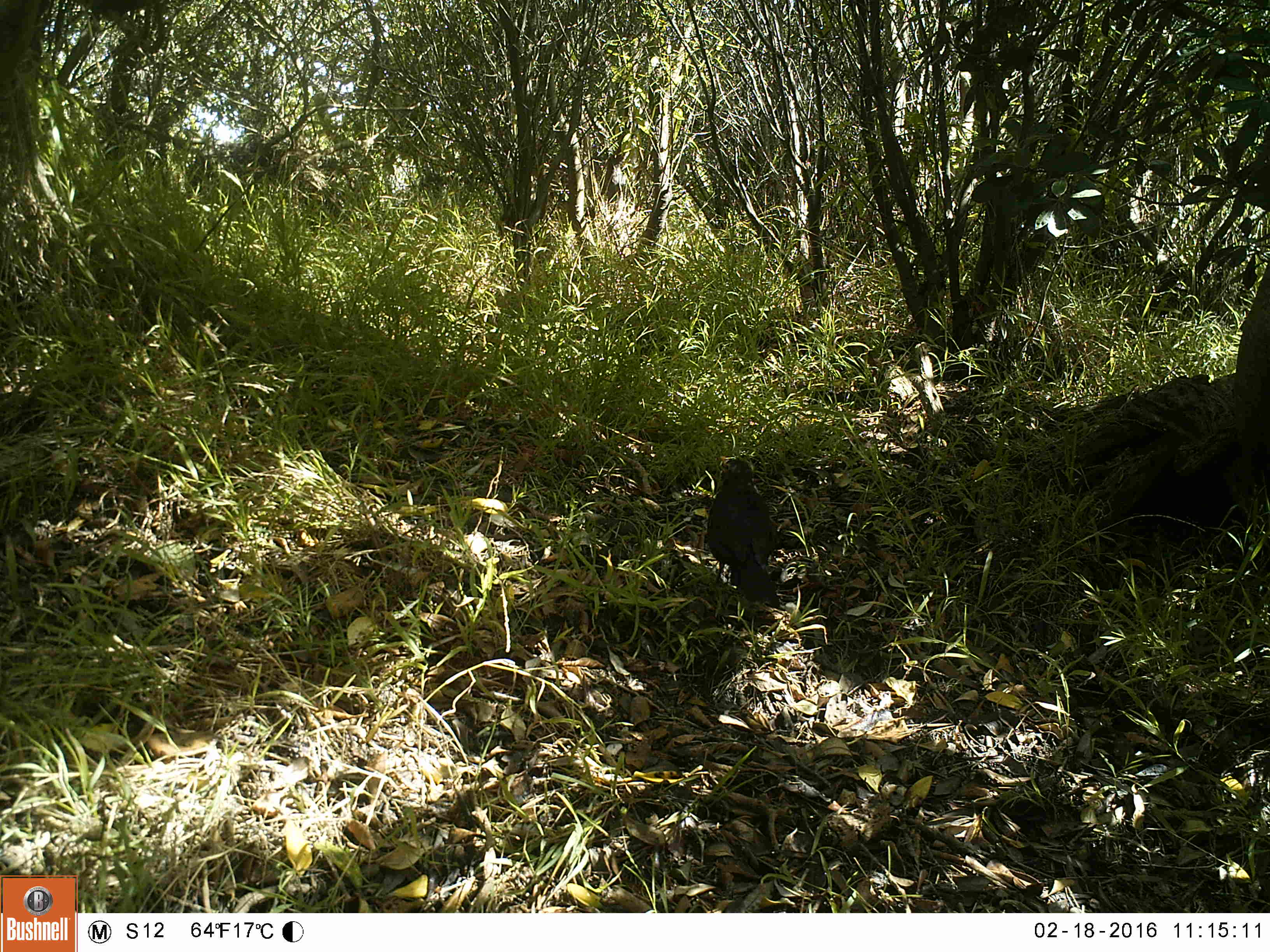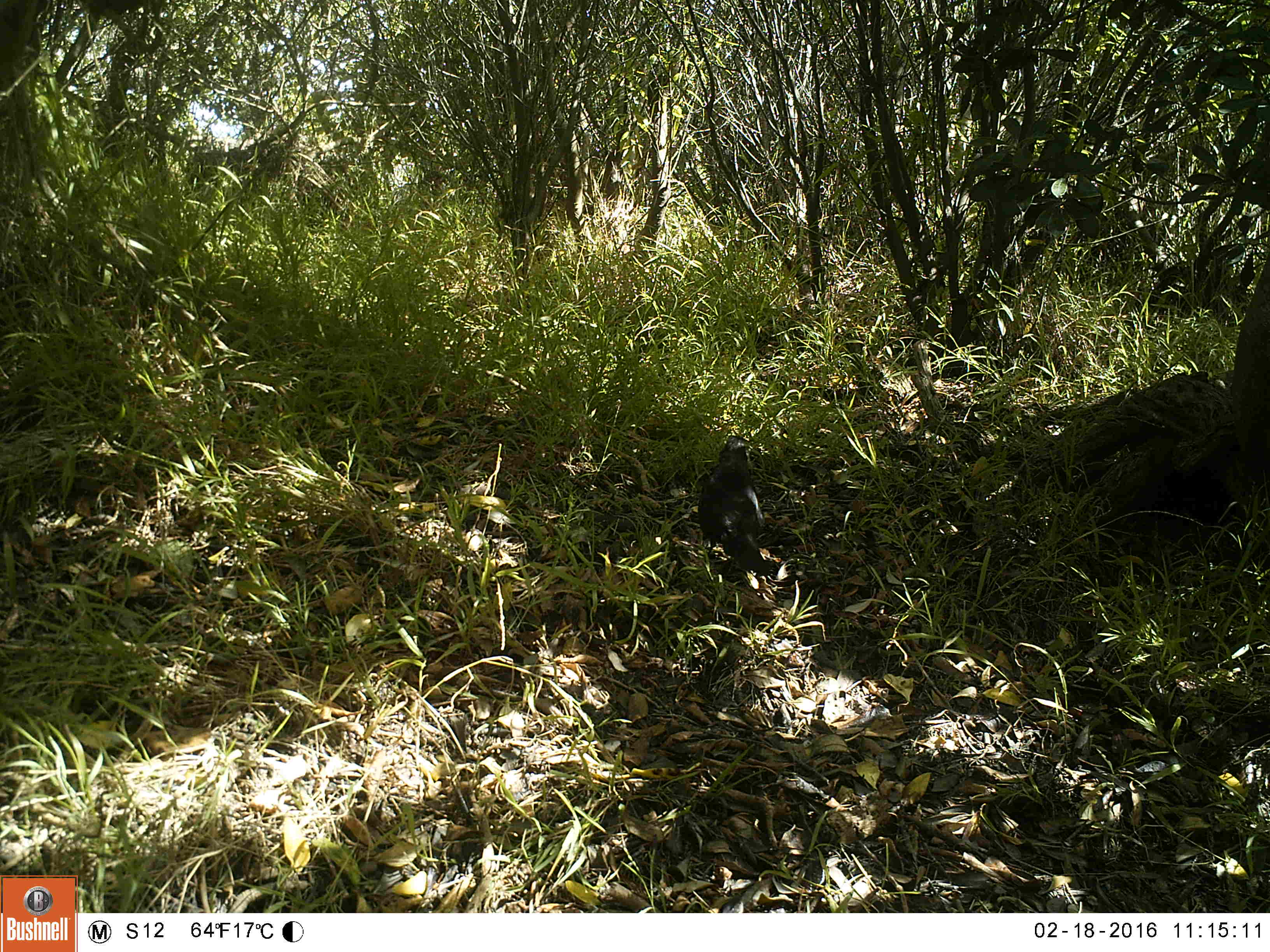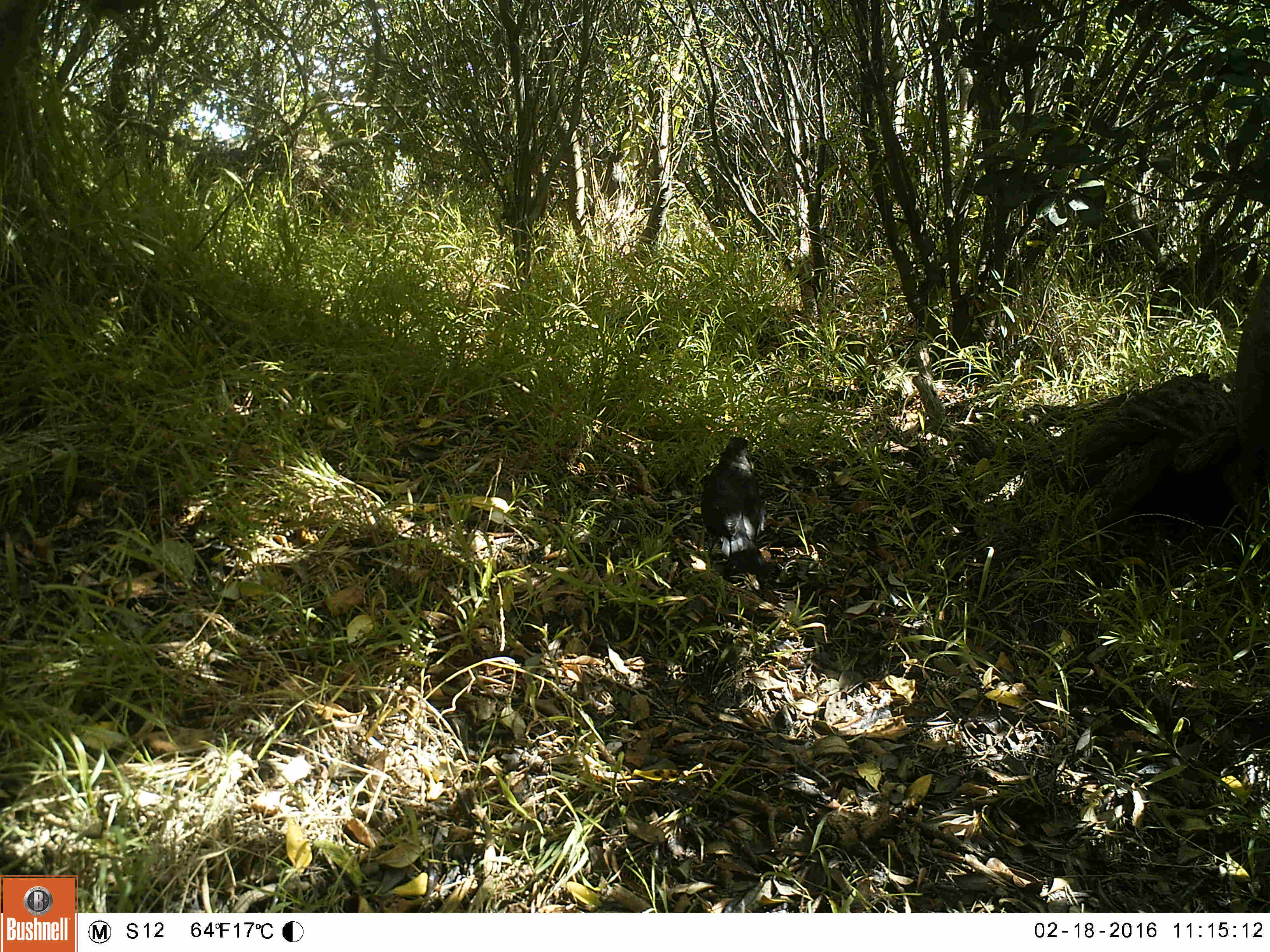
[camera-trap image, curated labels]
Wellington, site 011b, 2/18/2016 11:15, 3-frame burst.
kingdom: Animalia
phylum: Chordata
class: Aves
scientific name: Aves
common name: bird